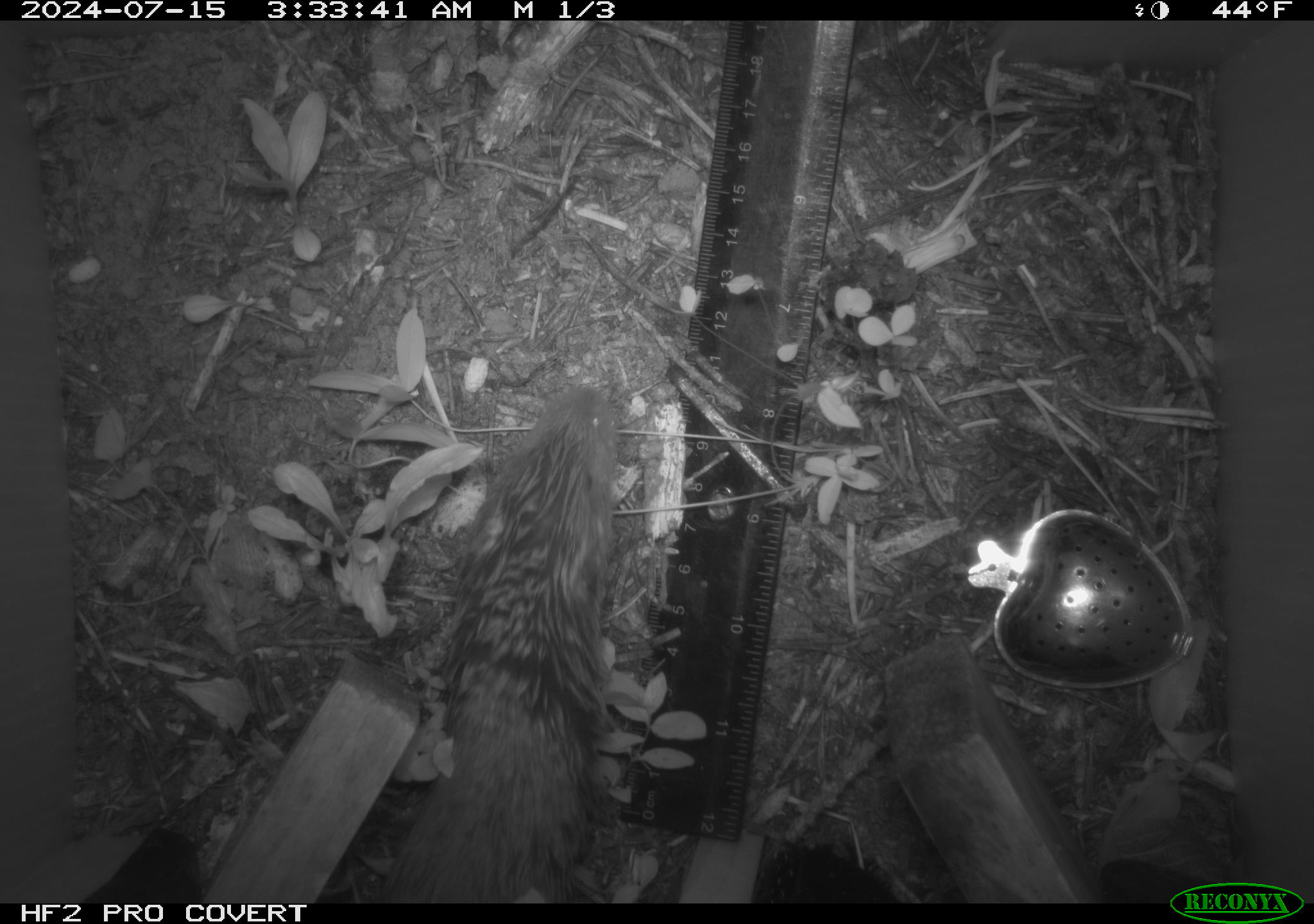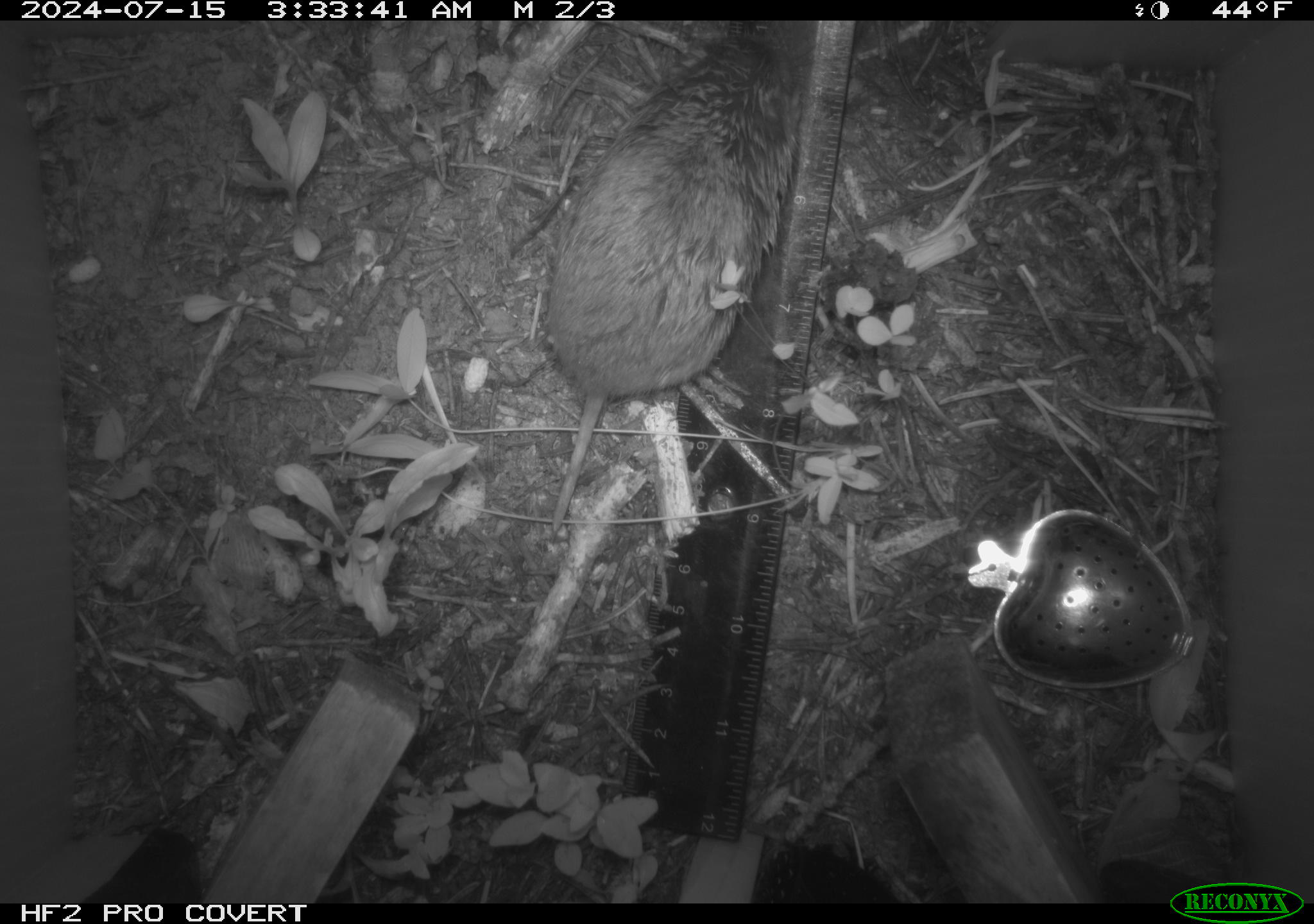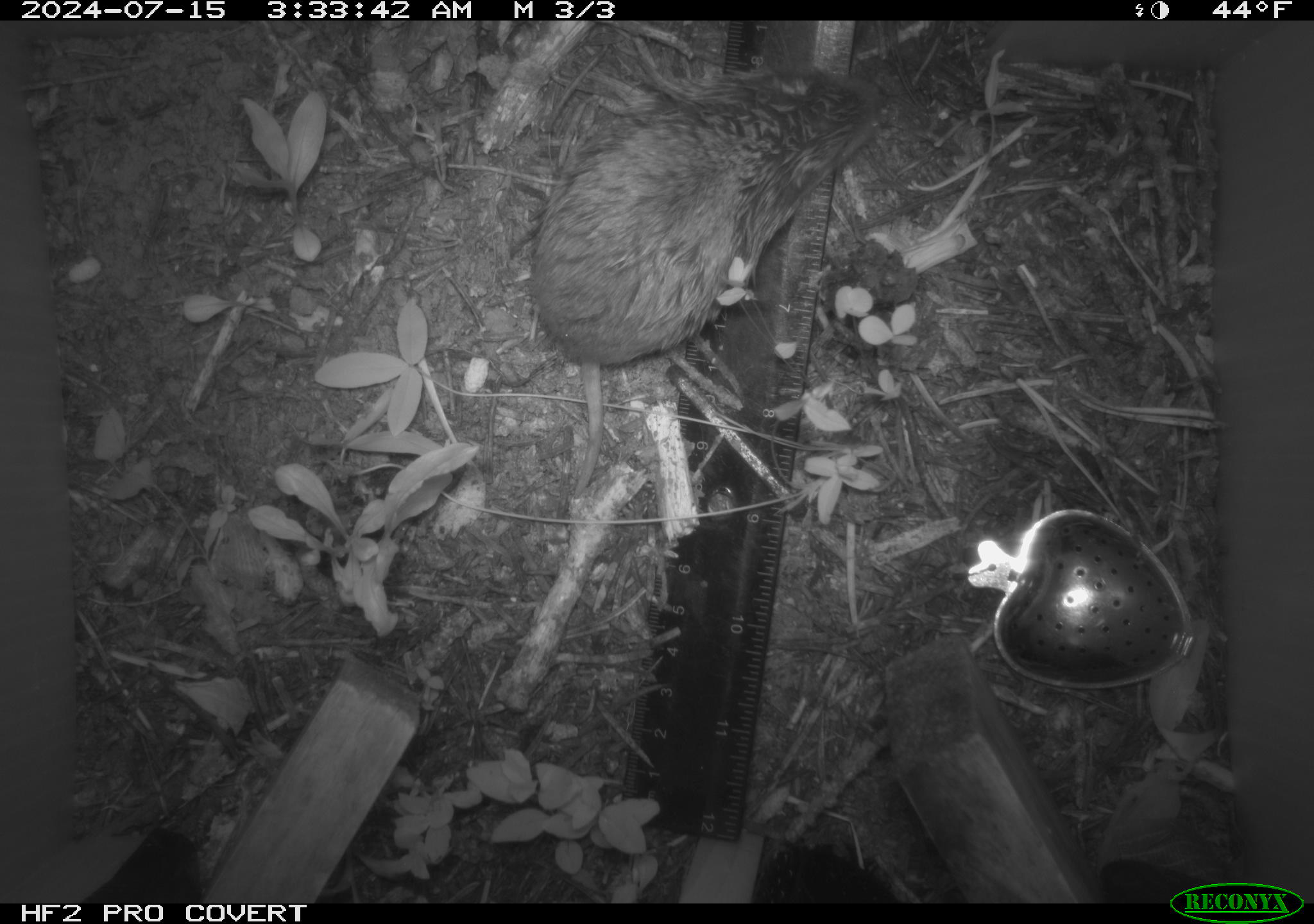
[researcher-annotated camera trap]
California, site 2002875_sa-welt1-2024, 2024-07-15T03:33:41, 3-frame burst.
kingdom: Animalia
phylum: Chordata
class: Mammalia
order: Rodentia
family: Geomyidae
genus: Thomomys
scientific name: Thomomys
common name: smooth-toothed pocket gophers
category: thomomys species